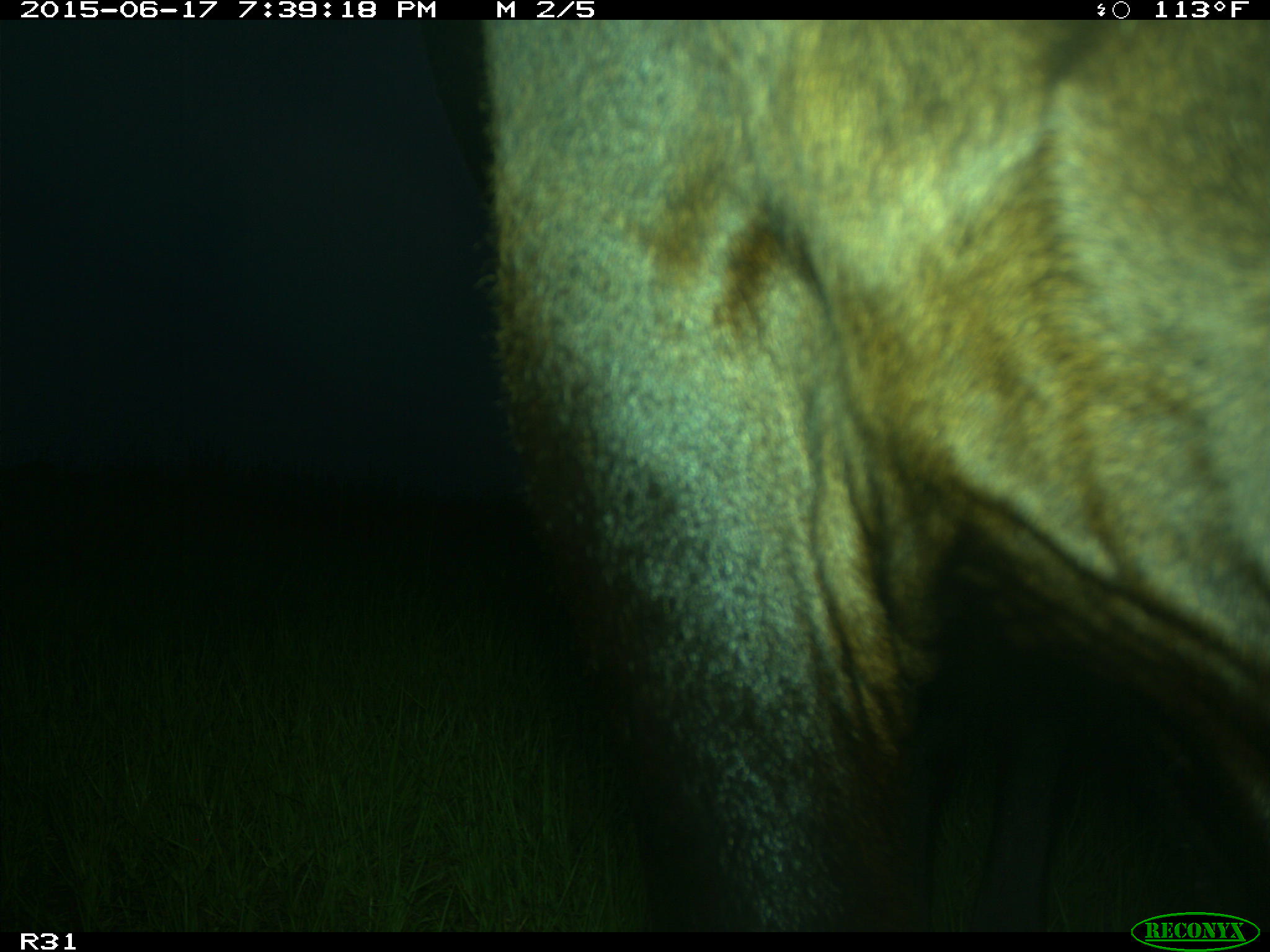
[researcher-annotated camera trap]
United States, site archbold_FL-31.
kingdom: Animalia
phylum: Chordata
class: Mammalia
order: Artiodactyla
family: Bovidae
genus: Bos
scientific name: Bos taurus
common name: domestic cow